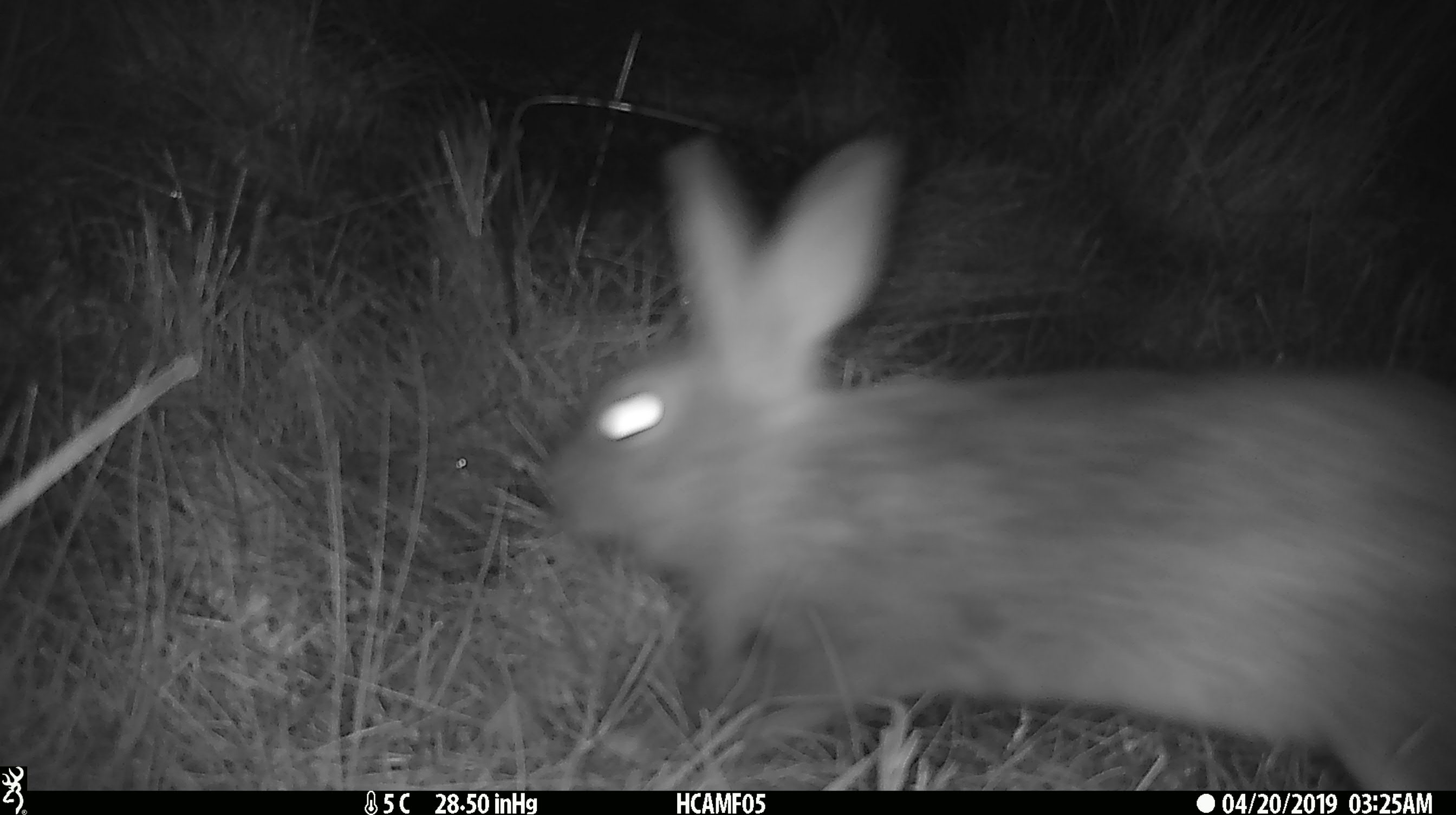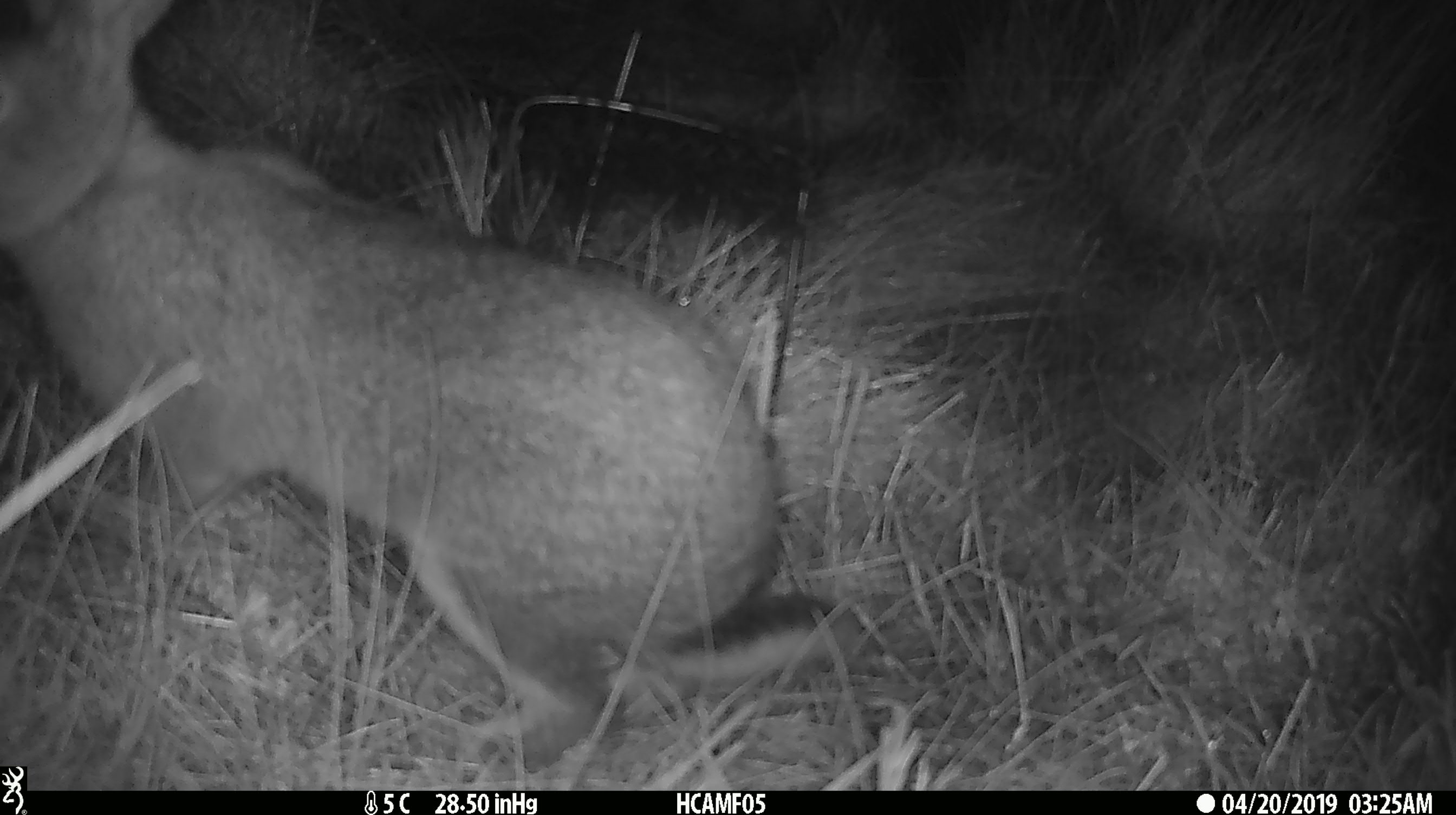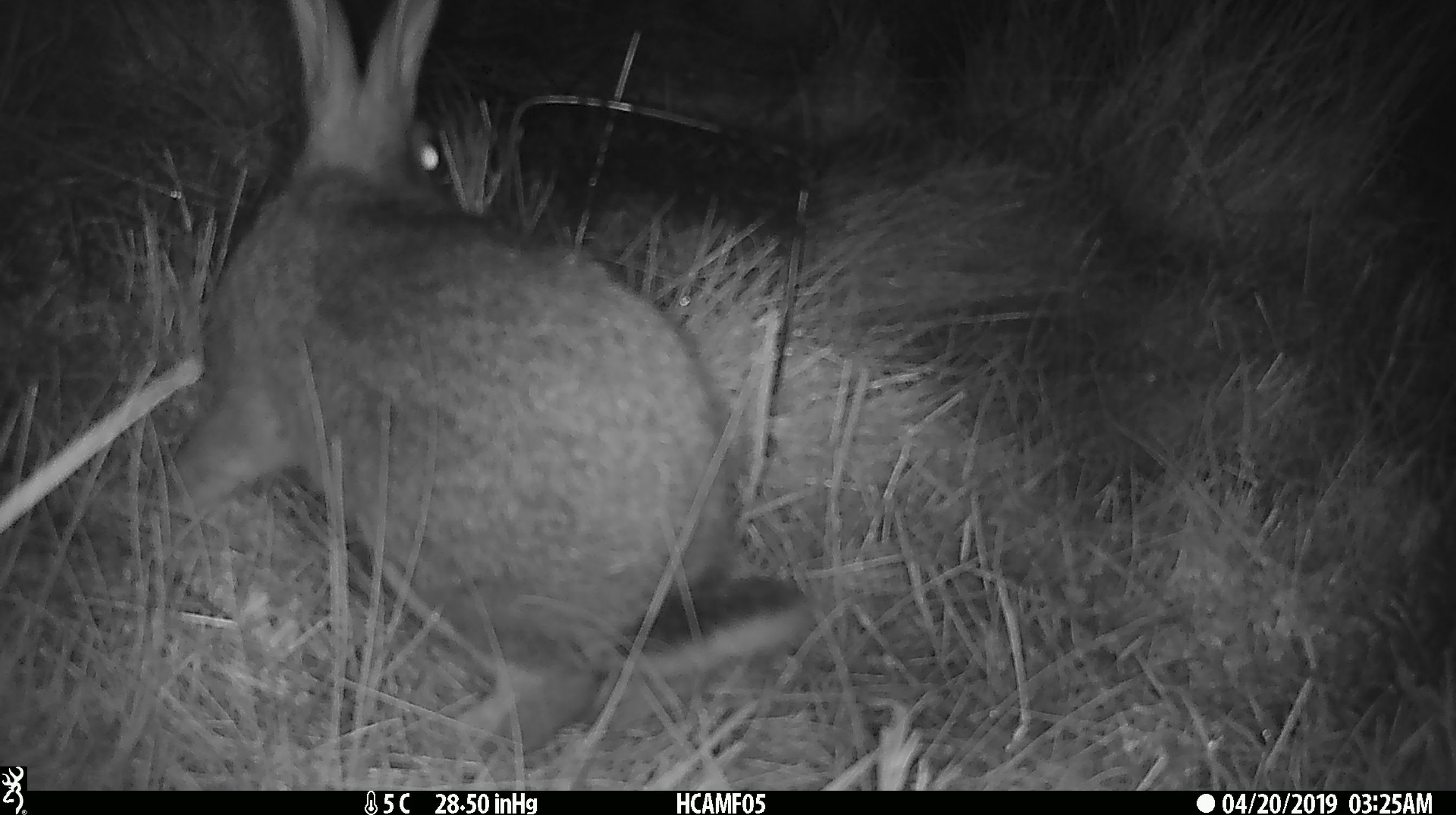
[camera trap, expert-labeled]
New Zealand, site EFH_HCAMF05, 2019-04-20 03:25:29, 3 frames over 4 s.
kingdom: Animalia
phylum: Chordata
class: Mammalia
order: Lagomorpha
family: Leporidae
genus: Lepus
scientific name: Lepus europaeus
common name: brown hare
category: hare